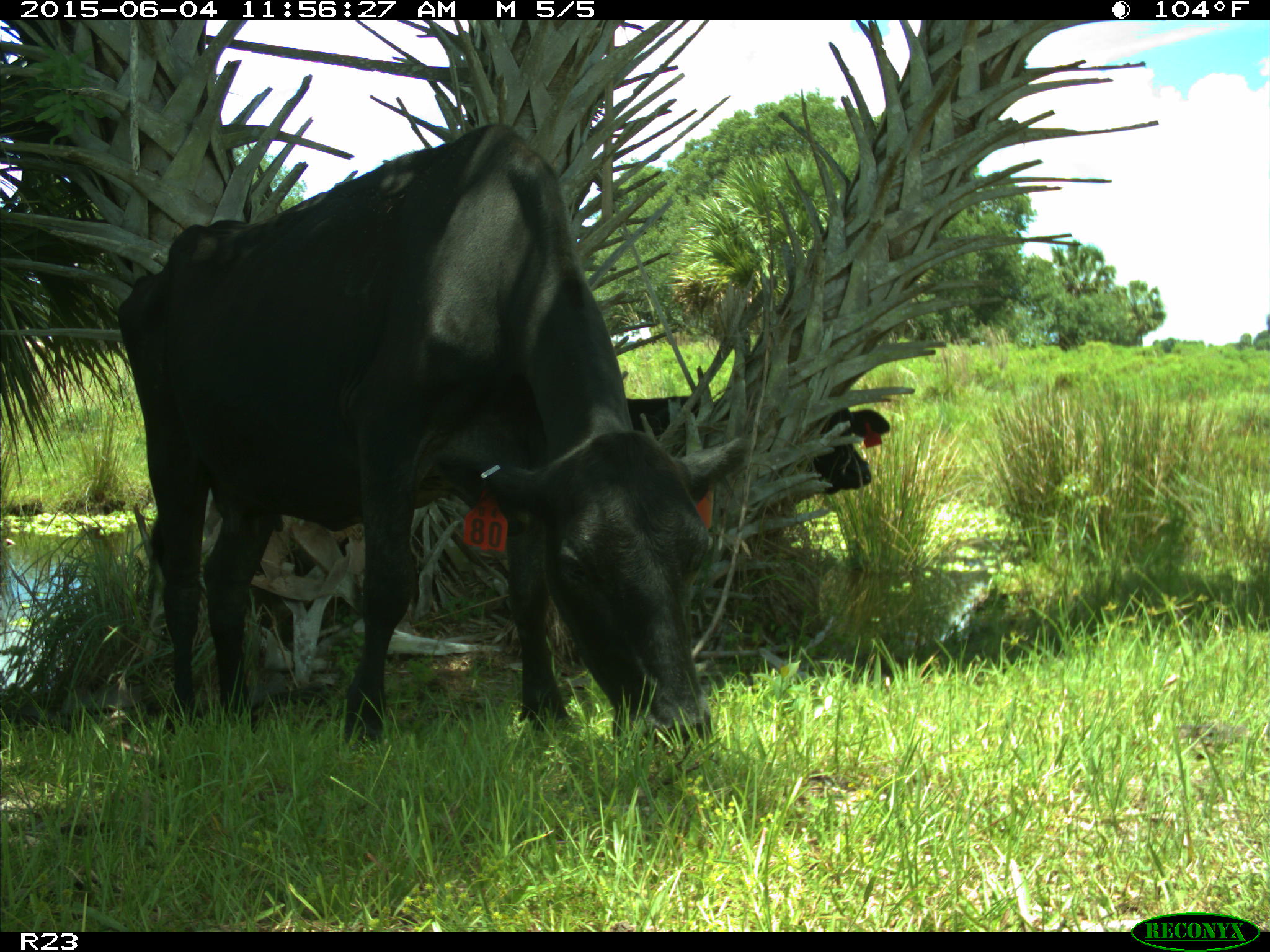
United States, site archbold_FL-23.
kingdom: Animalia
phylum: Chordata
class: Mammalia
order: Artiodactyla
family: Bovidae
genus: Bos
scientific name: Bos taurus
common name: domestic cow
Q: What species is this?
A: Bos taurus (domestic cow).